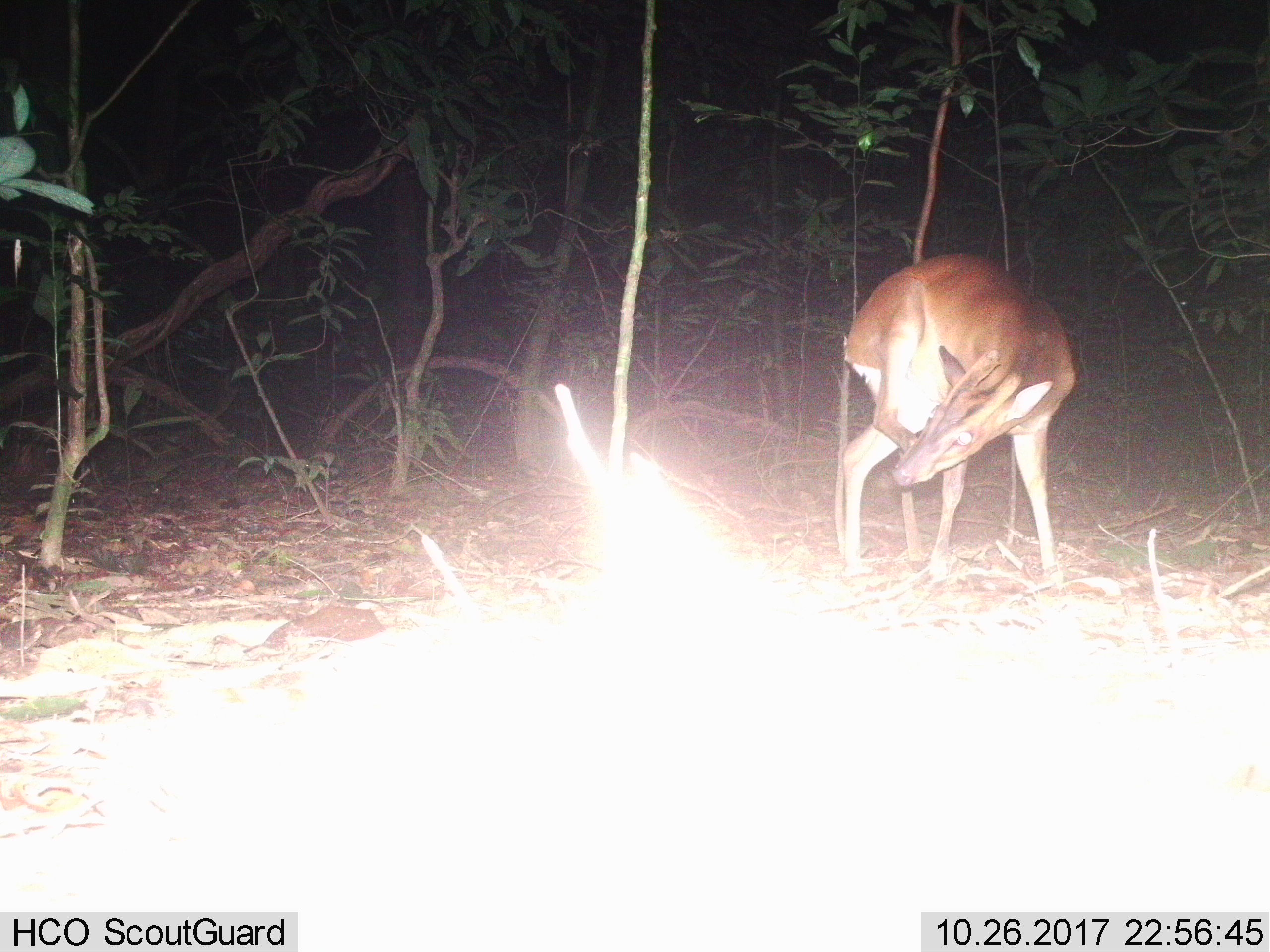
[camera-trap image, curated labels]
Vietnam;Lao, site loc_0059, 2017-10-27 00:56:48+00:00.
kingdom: Animalia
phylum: Chordata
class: Mammalia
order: Artiodactyla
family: Cervidae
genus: Muntiacus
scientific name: Muntiacus vuquangensis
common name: large-antlered muntjac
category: large antlered muntjac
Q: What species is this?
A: Large antlered muntjac (large-antlered muntjac) (Muntiacus vuquangensis).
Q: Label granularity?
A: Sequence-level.